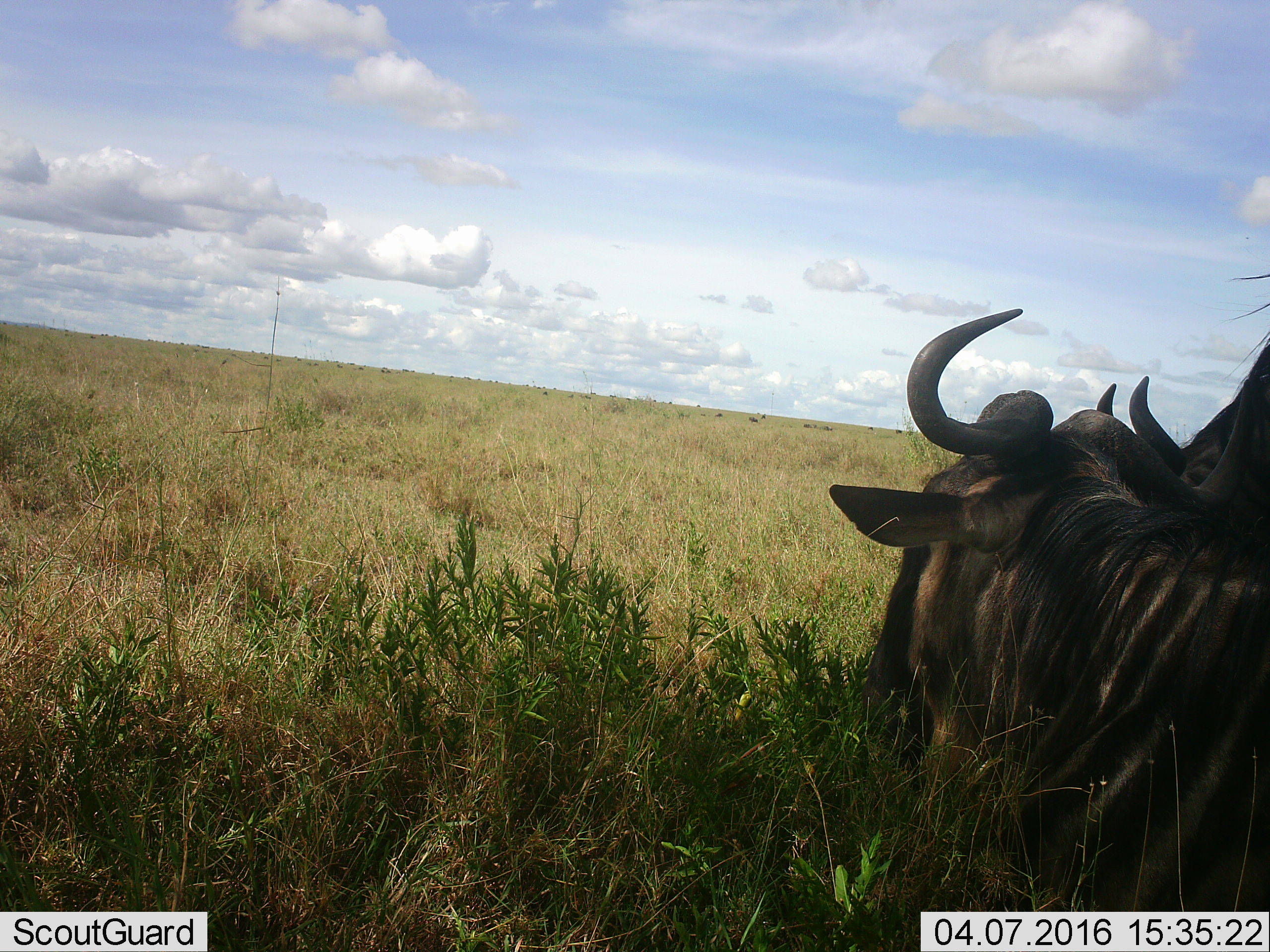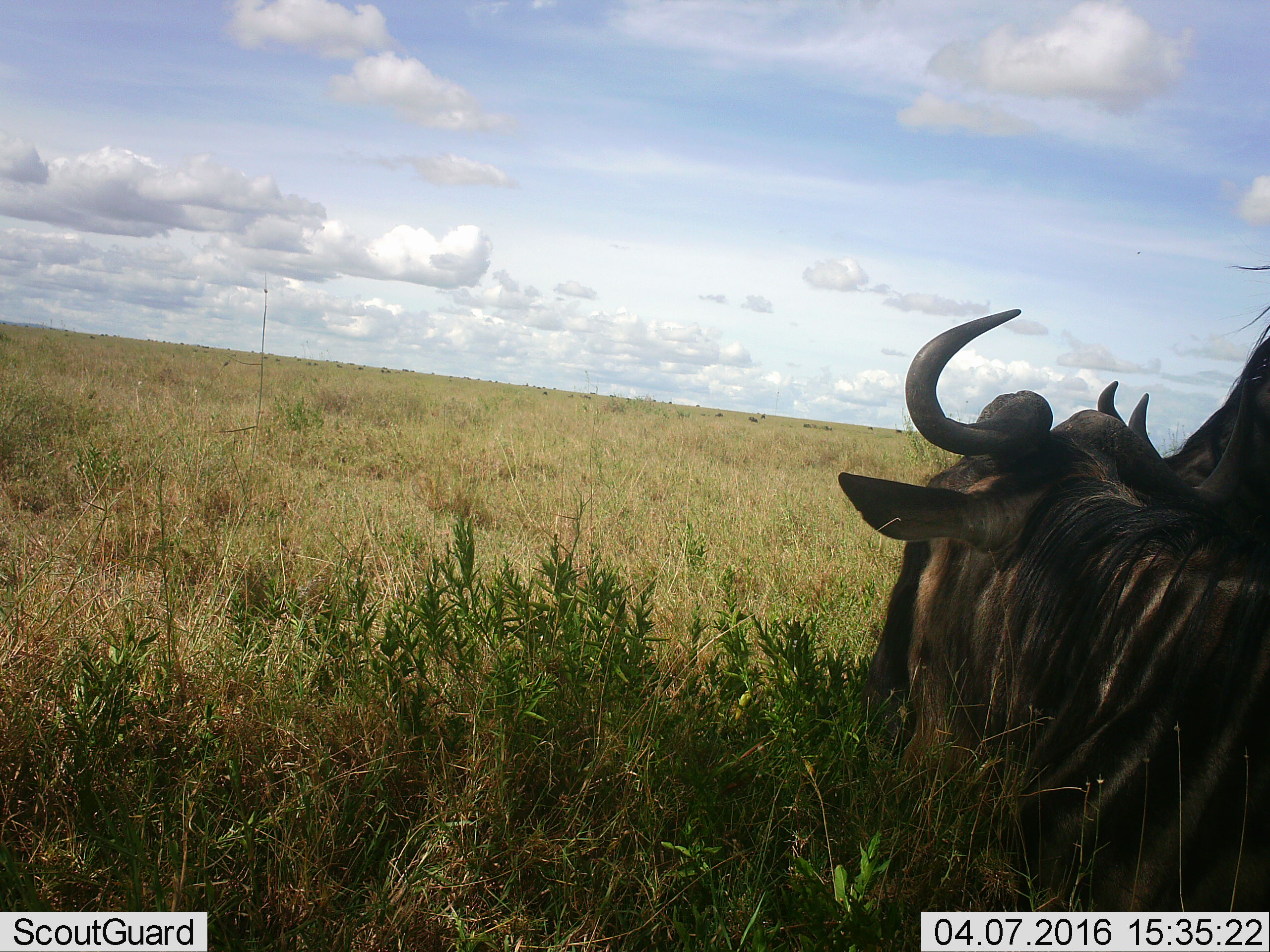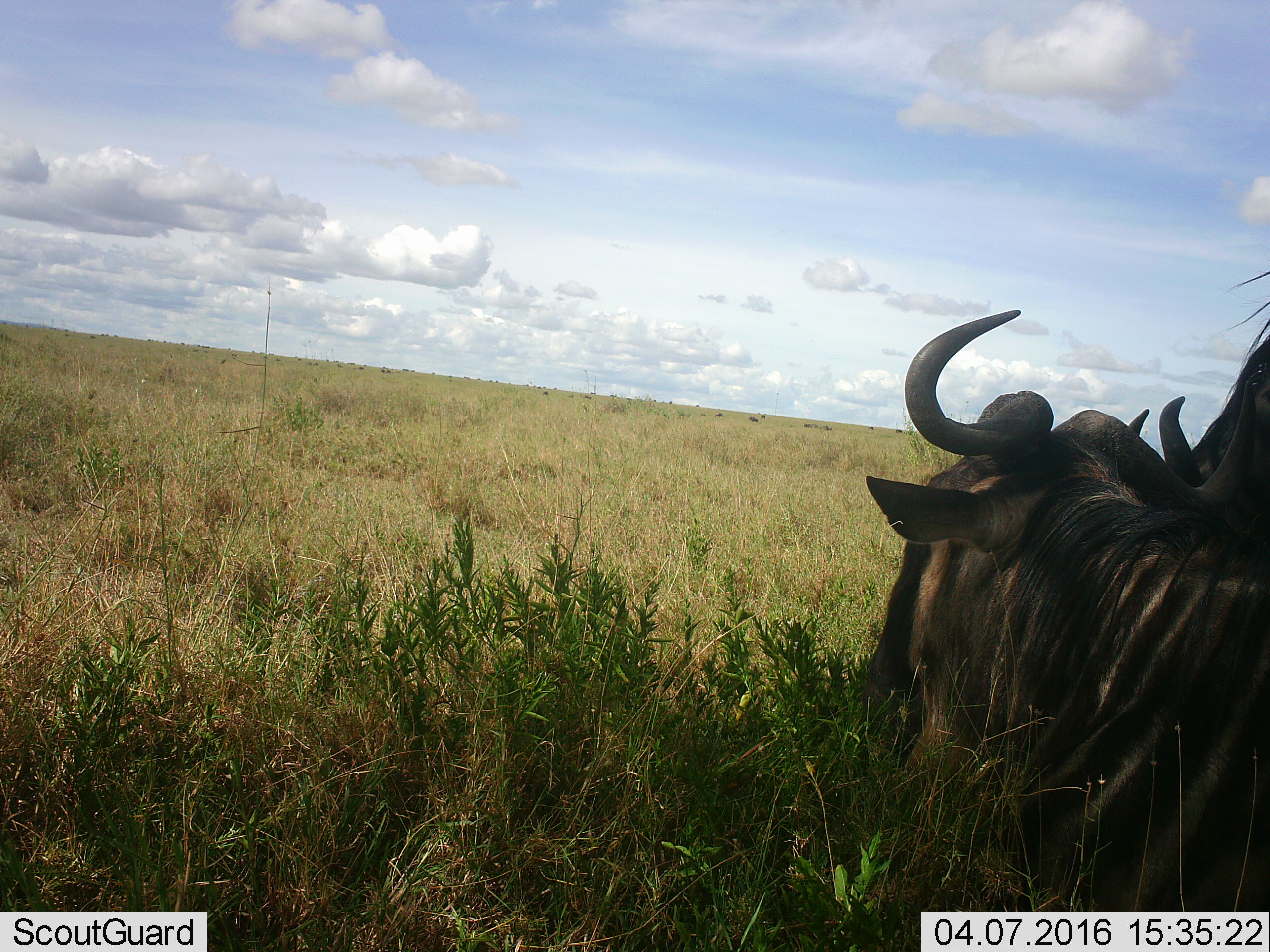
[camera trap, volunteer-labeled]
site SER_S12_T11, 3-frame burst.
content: unidentified animal